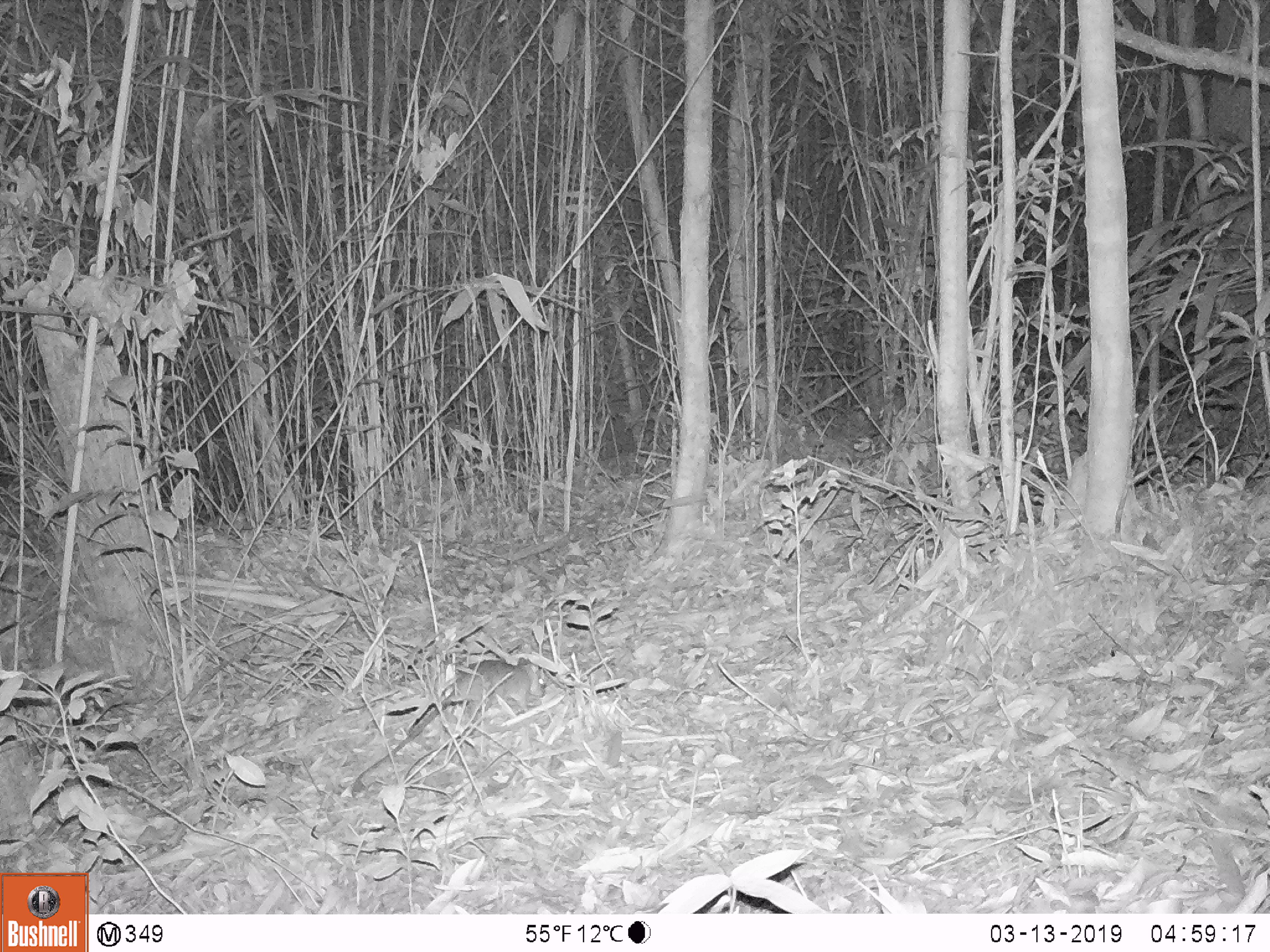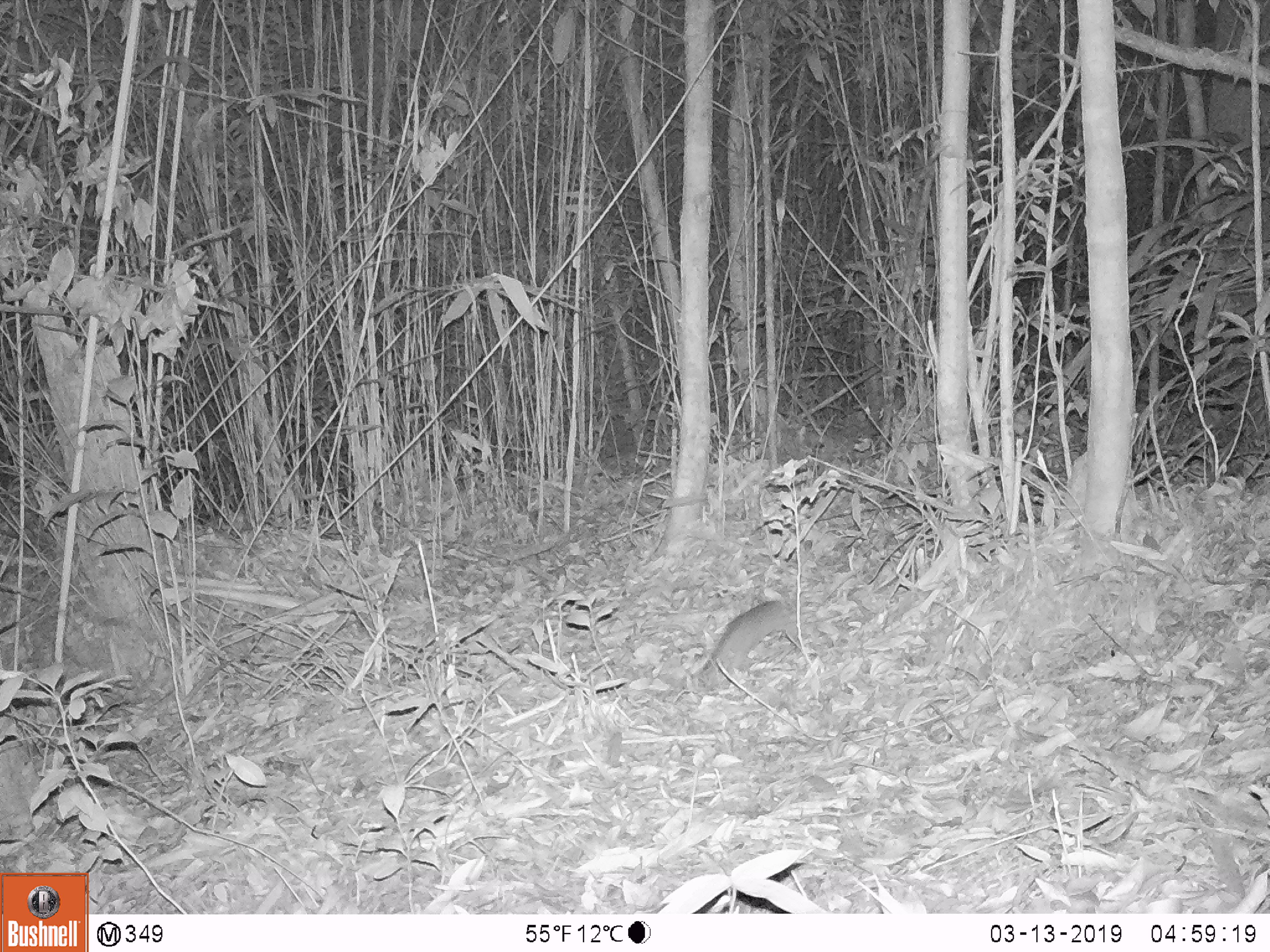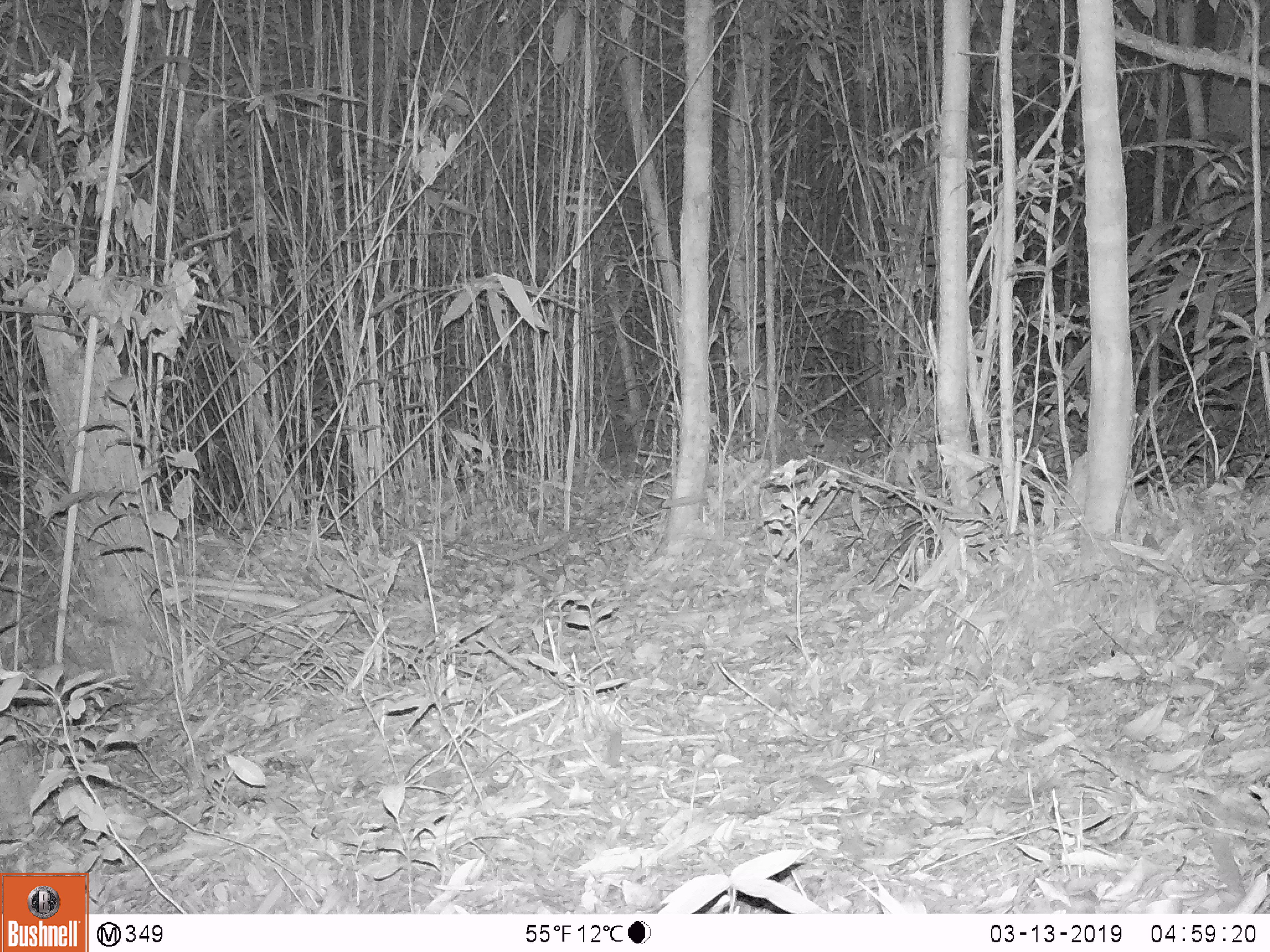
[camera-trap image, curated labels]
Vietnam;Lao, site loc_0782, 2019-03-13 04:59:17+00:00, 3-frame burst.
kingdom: Animalia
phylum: Chordata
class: Mammalia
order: Rodentia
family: Muridae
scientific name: Muridae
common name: old-world mice and rats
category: unidentified murid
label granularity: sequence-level